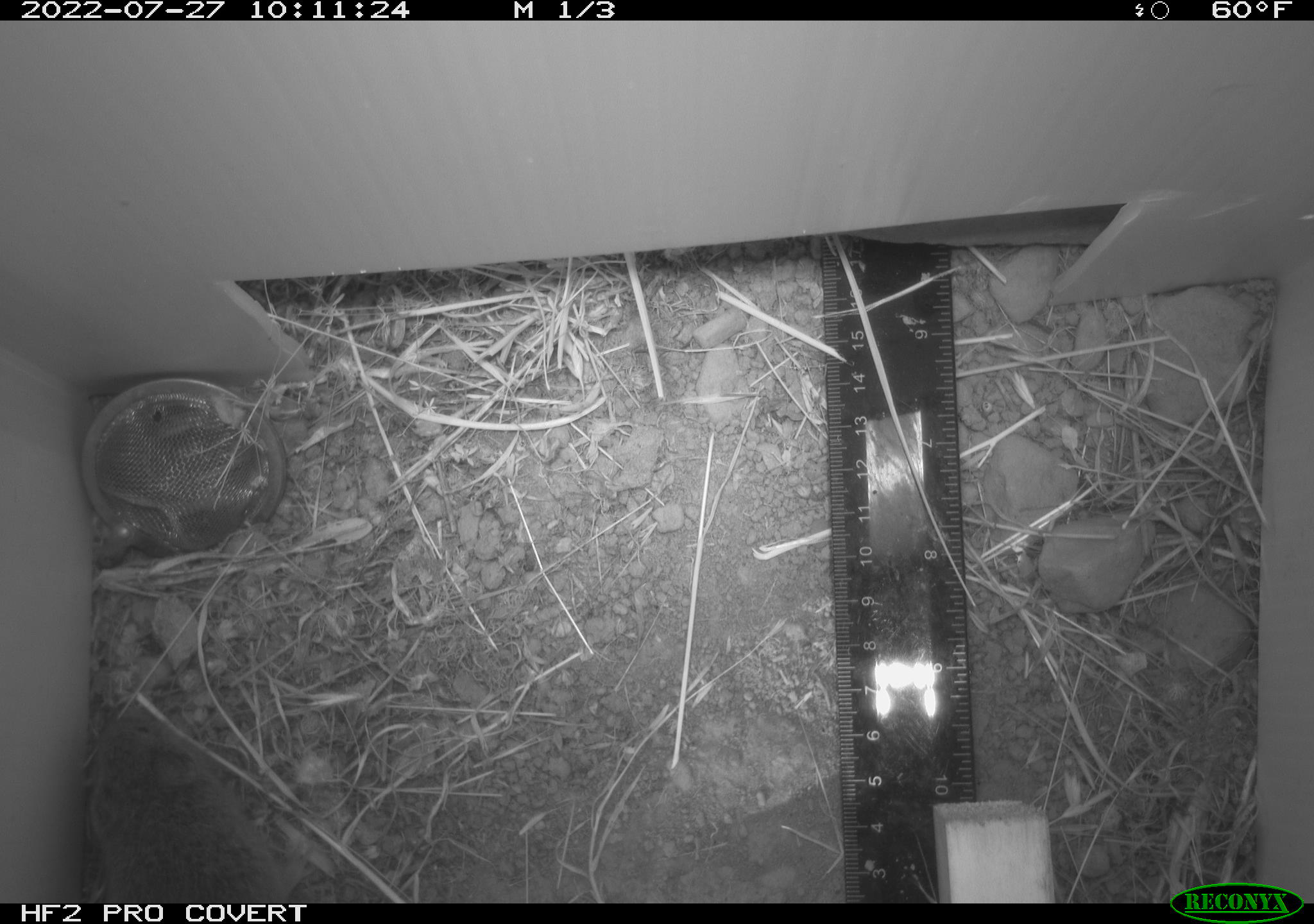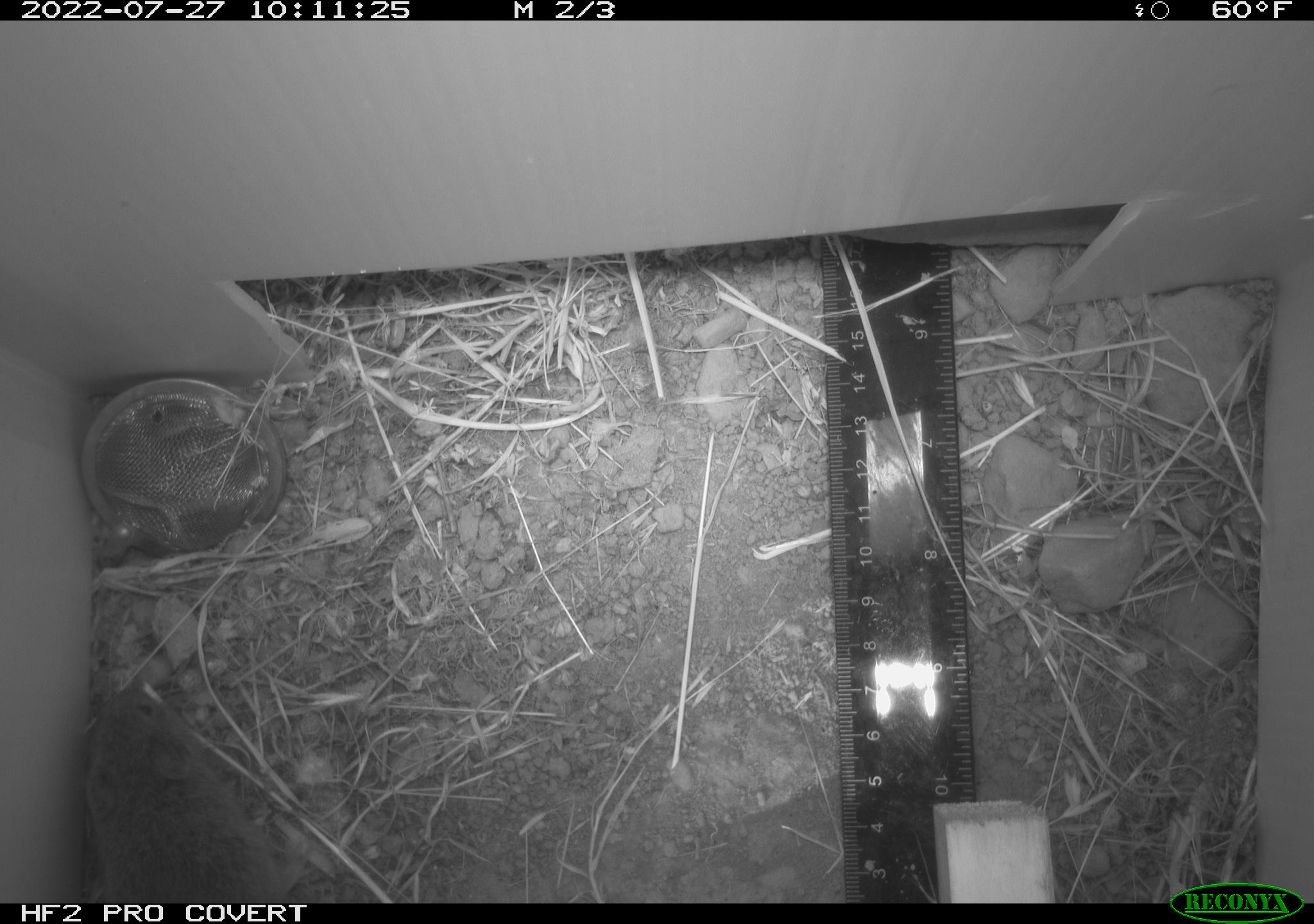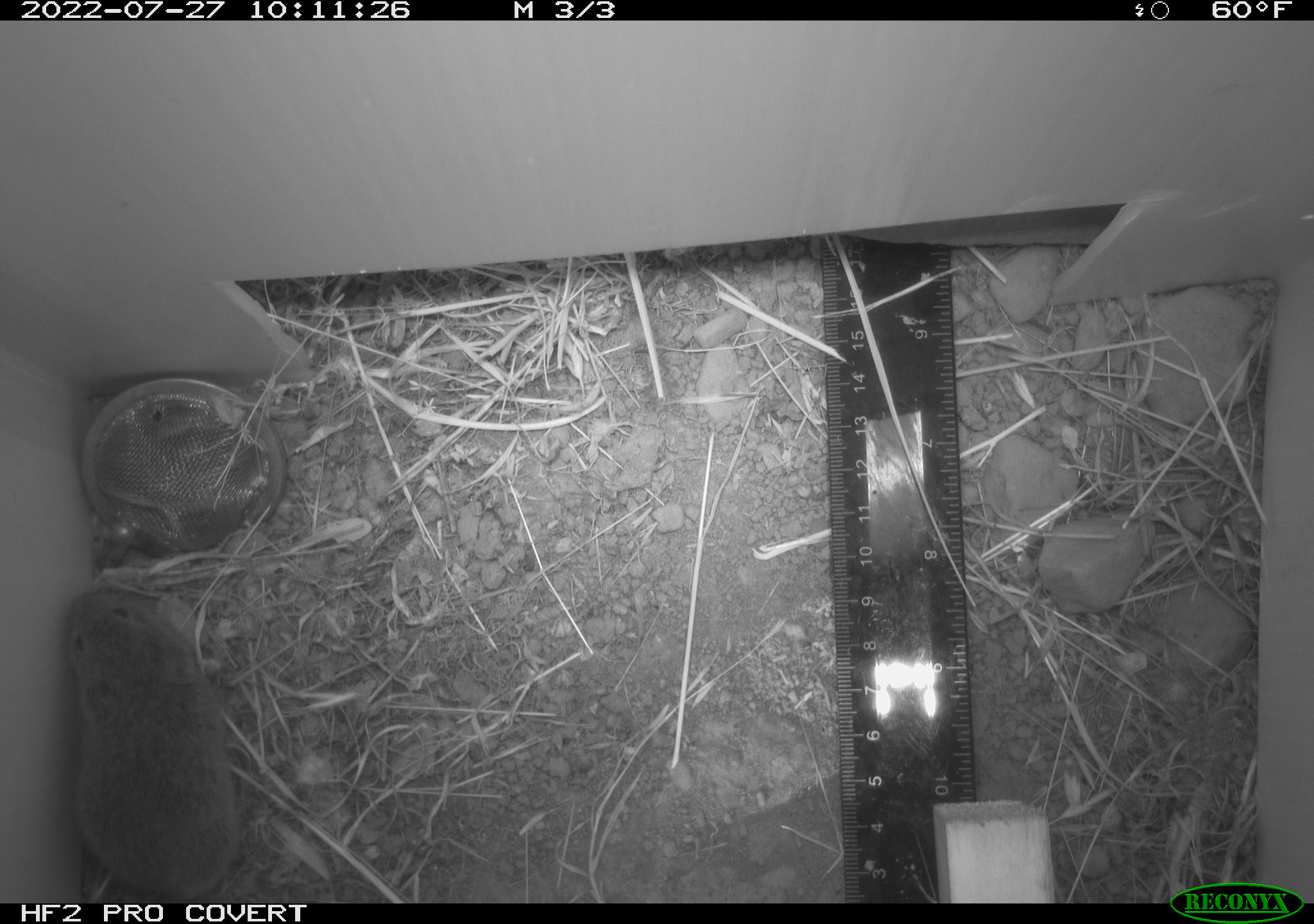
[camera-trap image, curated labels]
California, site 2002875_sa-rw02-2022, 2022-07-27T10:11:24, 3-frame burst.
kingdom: Animalia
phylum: Chordata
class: Mammalia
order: Rodentia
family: Cricetidae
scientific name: Arvicolinae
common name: voles, lemmings, and muskrats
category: arvicolinae subfamily